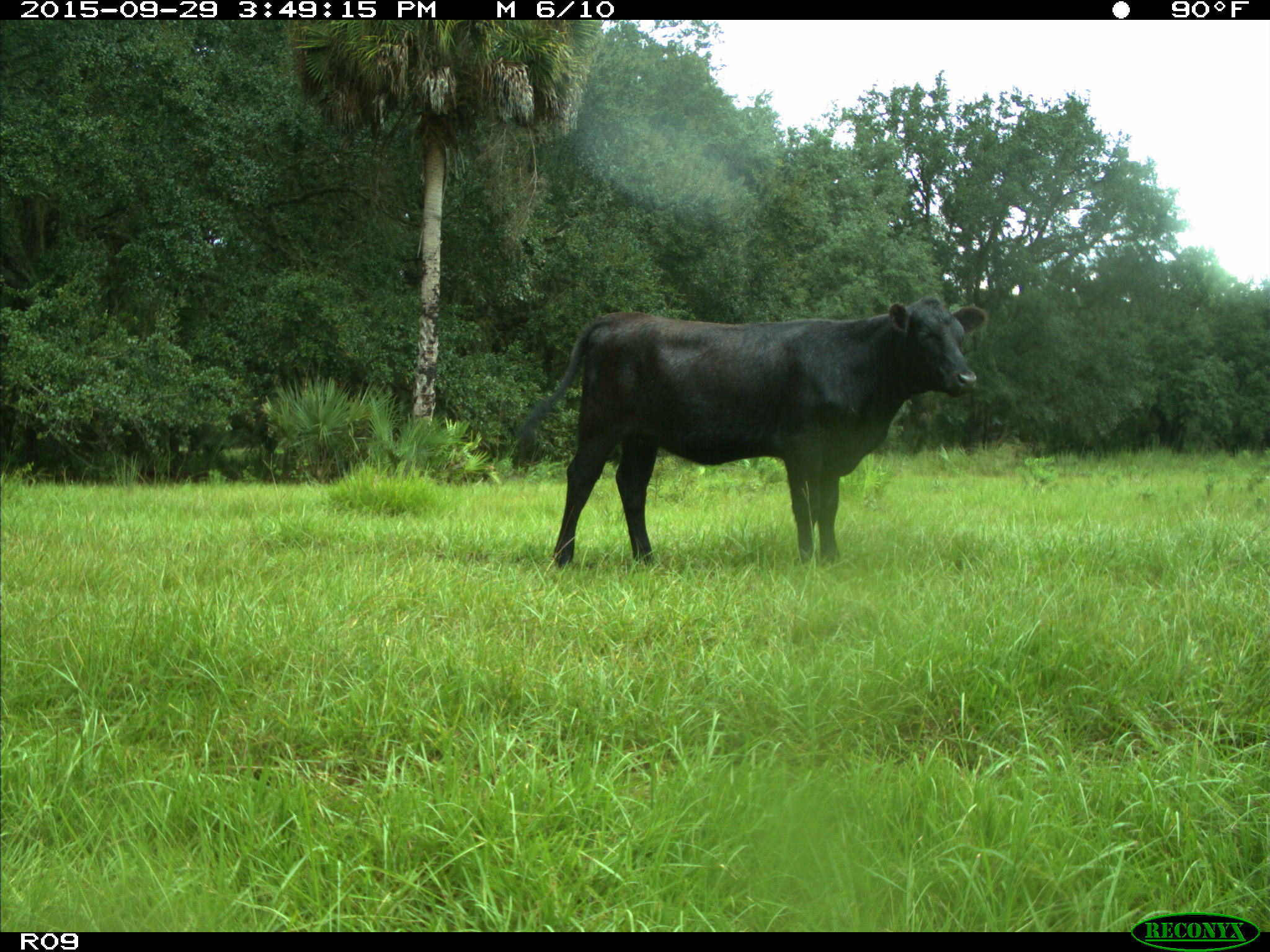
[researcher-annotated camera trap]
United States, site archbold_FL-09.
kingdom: Animalia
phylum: Chordata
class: Mammalia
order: Artiodactyla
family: Bovidae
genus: Bos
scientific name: Bos taurus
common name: domestic cow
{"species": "Bos taurus (domestic cow)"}